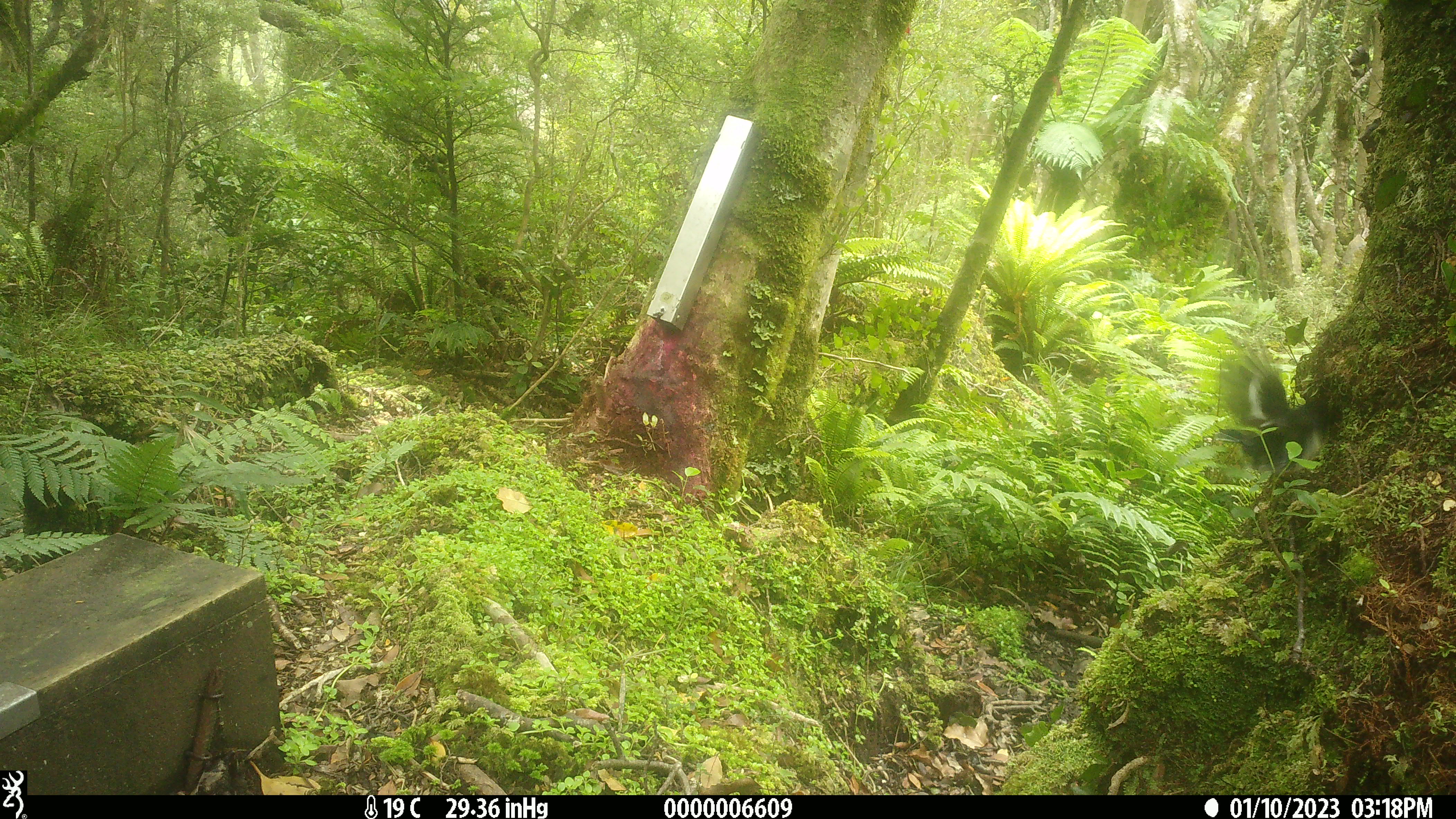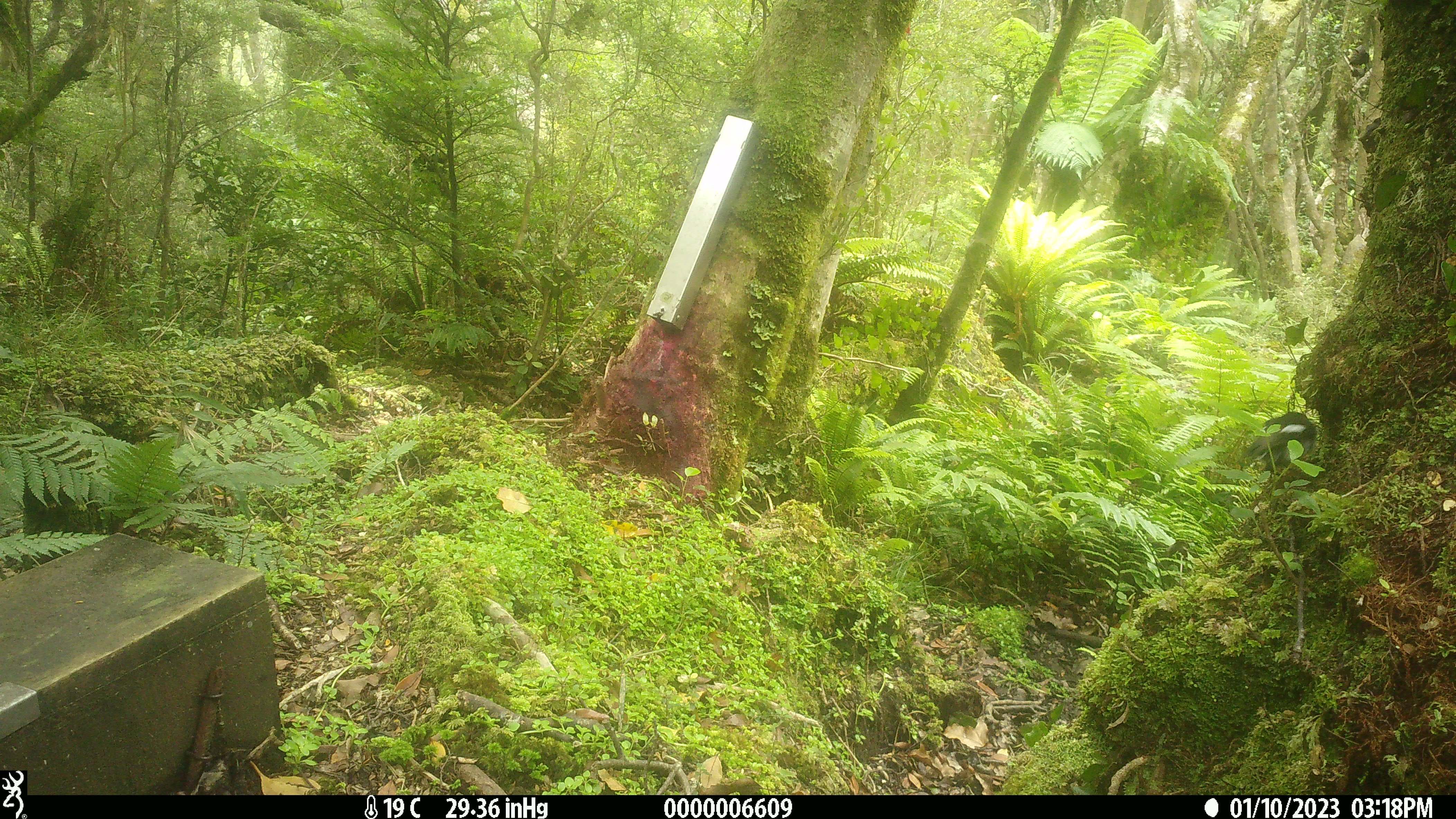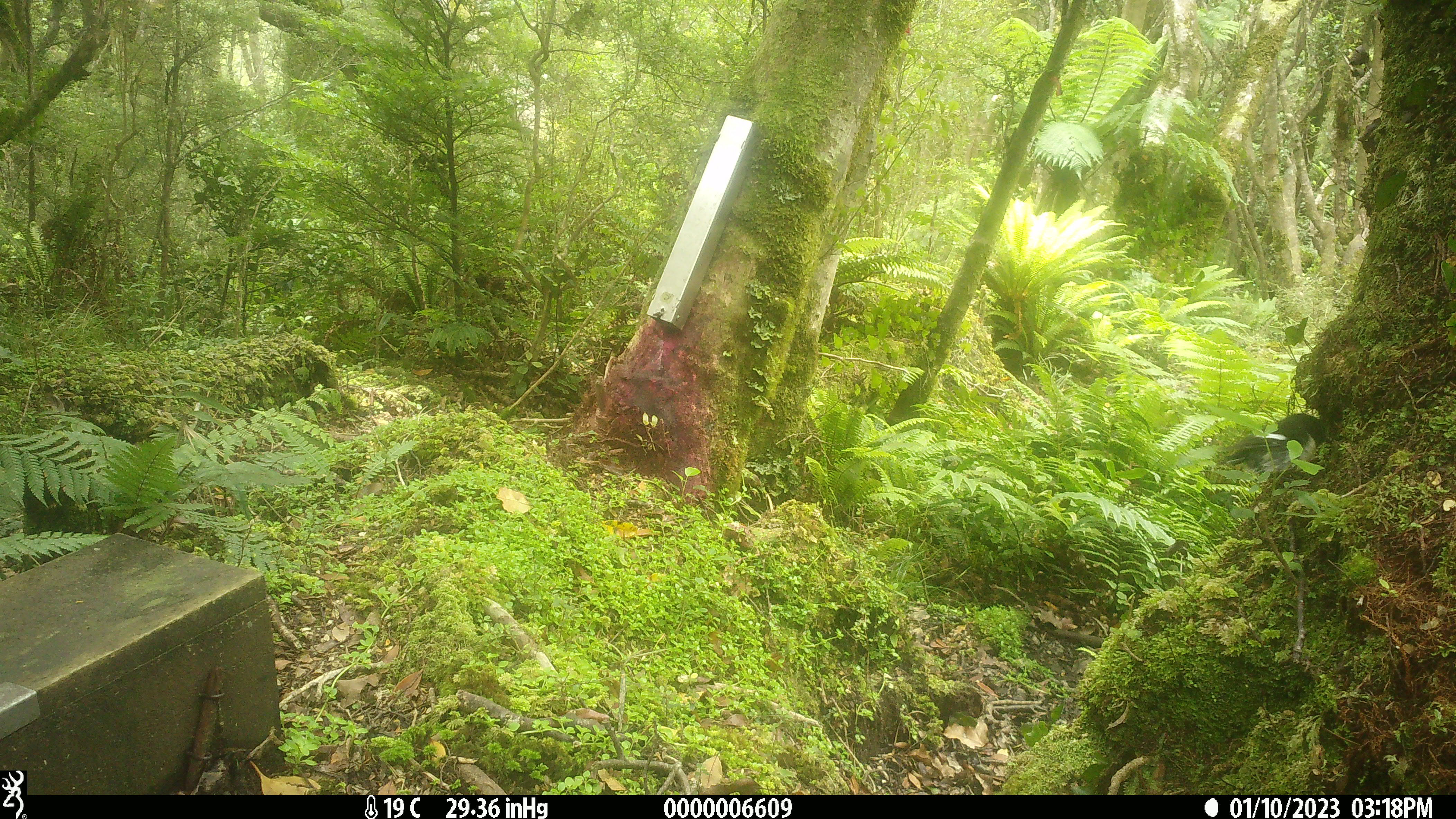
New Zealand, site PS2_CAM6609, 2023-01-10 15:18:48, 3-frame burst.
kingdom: Animalia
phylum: Chordata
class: Aves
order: Passeriformes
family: Petroicidae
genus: Petroica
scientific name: Petroica macrocephala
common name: tomtit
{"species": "tomtit (Petroica macrocephala)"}